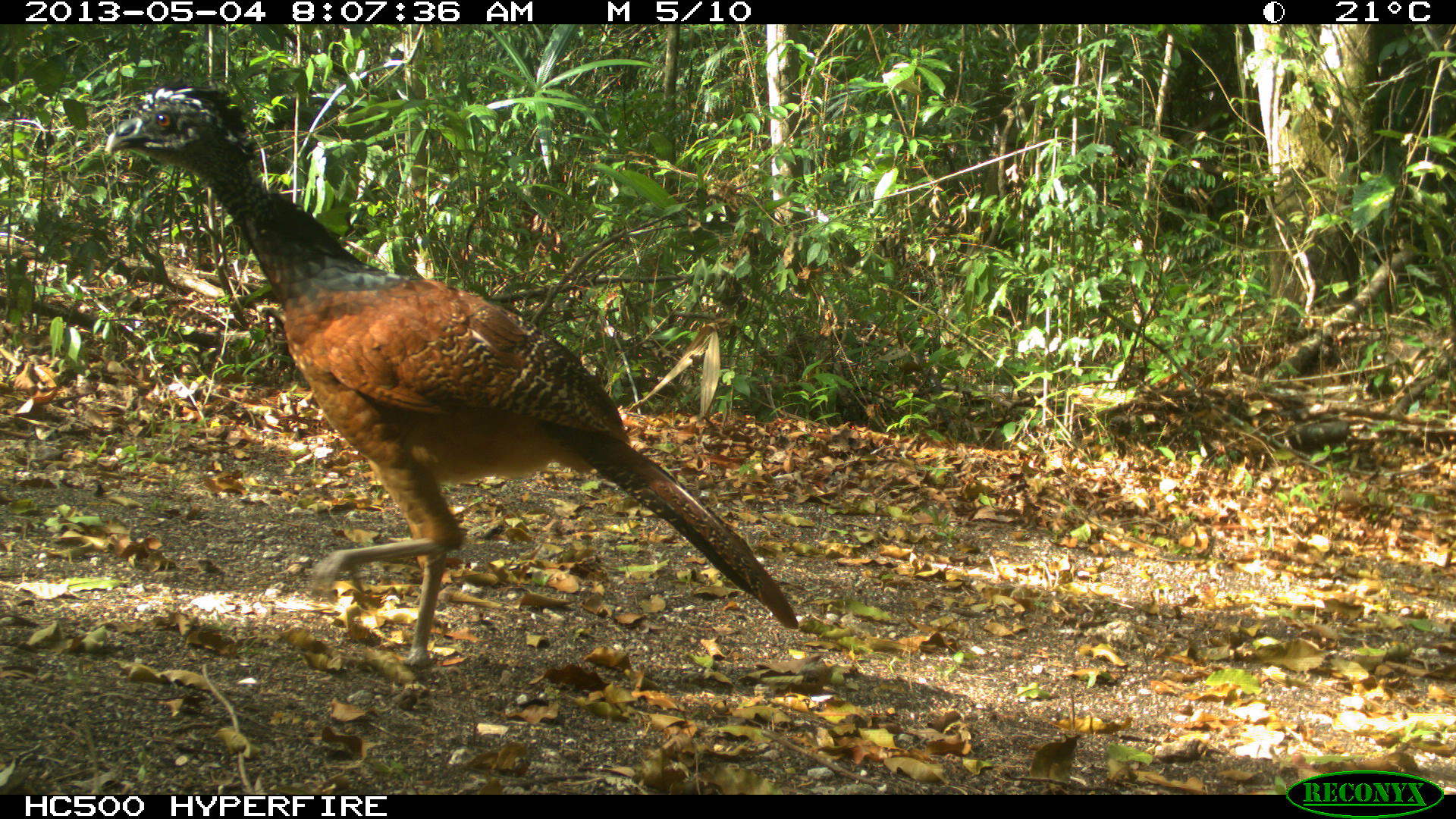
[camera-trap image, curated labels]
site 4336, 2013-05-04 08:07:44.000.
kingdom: Animalia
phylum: Chordata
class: Aves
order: Galliformes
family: Cracidae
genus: Crax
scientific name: Crax rubra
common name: great curassow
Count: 1.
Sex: female.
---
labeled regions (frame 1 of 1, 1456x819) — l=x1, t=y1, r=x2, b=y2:
crax rubra: l=102, t=82, r=800, b=670